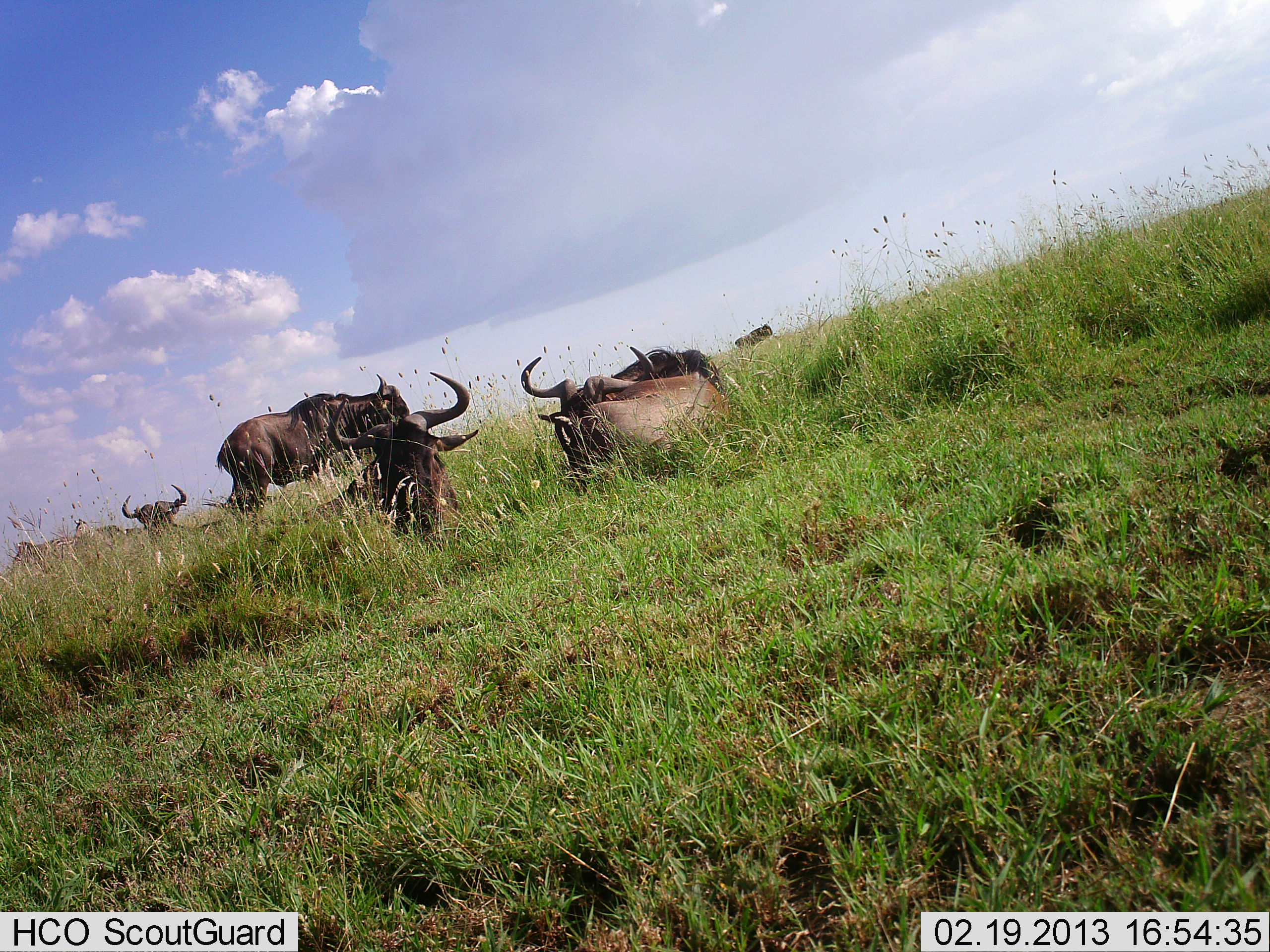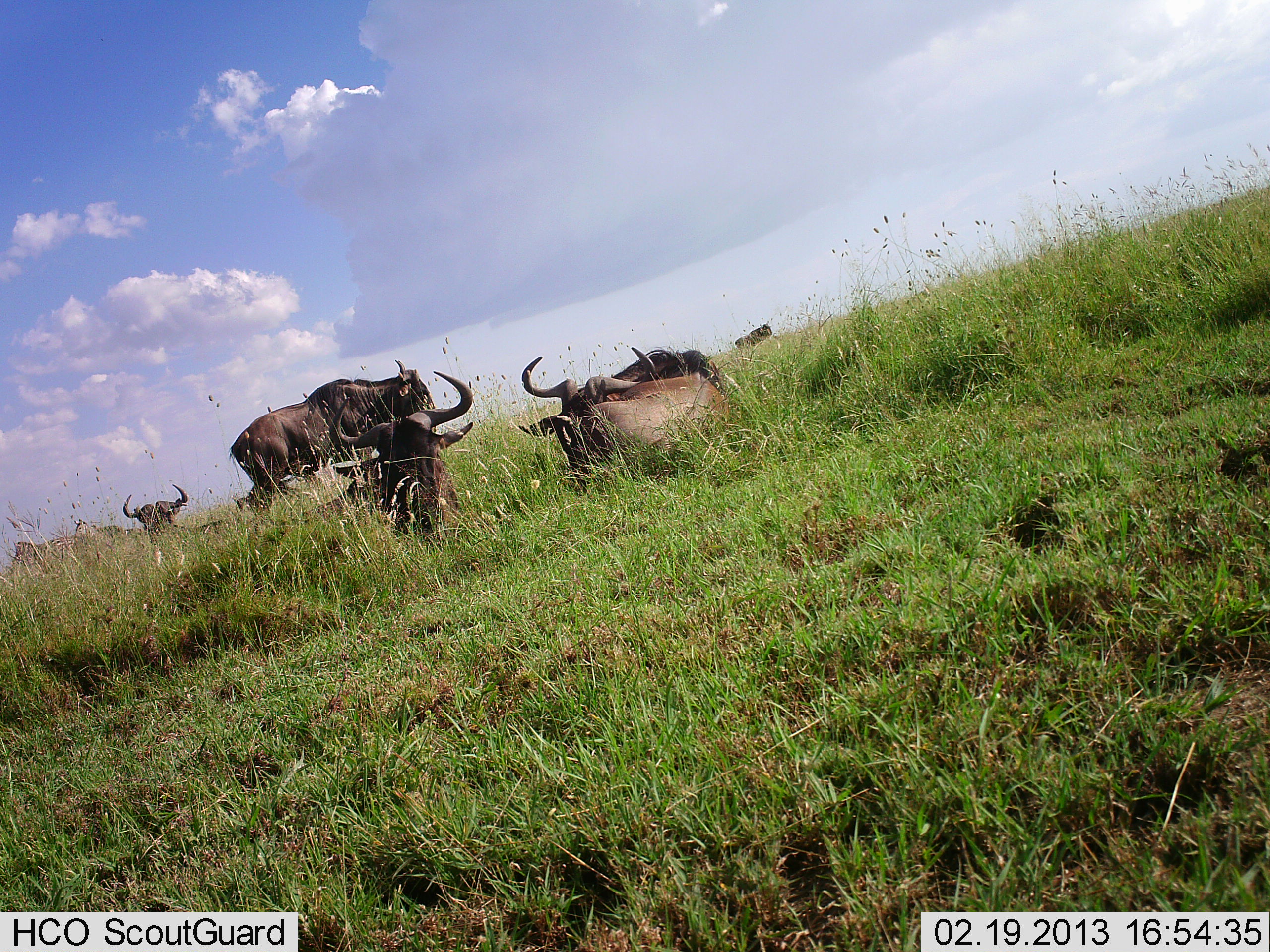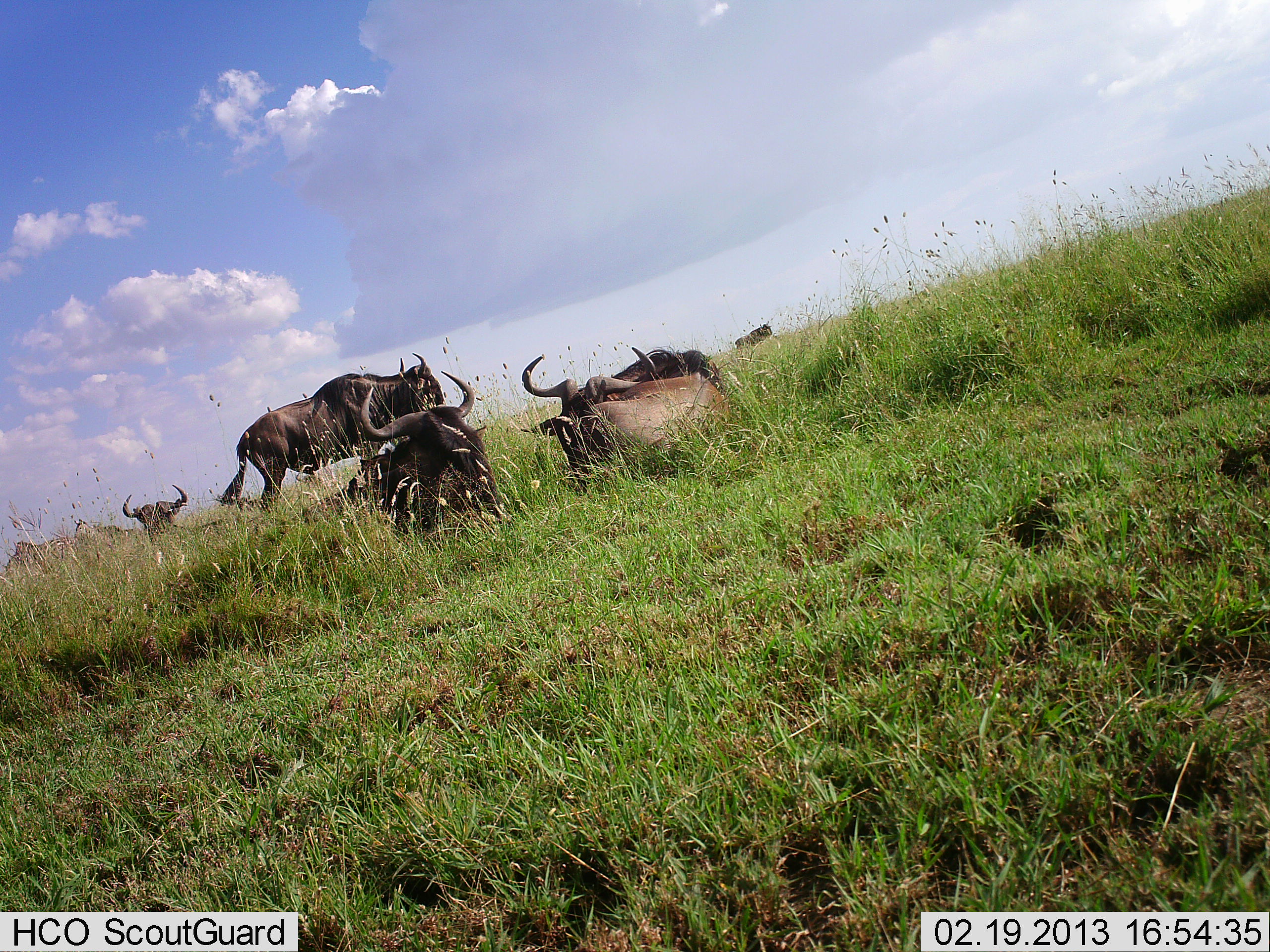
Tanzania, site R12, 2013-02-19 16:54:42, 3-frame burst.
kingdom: Animalia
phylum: Chordata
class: Mammalia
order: Artiodactyla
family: Bovidae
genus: Connochaetes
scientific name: Connochaetes taurinus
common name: blue wildebeest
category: wildebeest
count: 6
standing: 76%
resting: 100%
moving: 0%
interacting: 0%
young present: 3%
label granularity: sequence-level